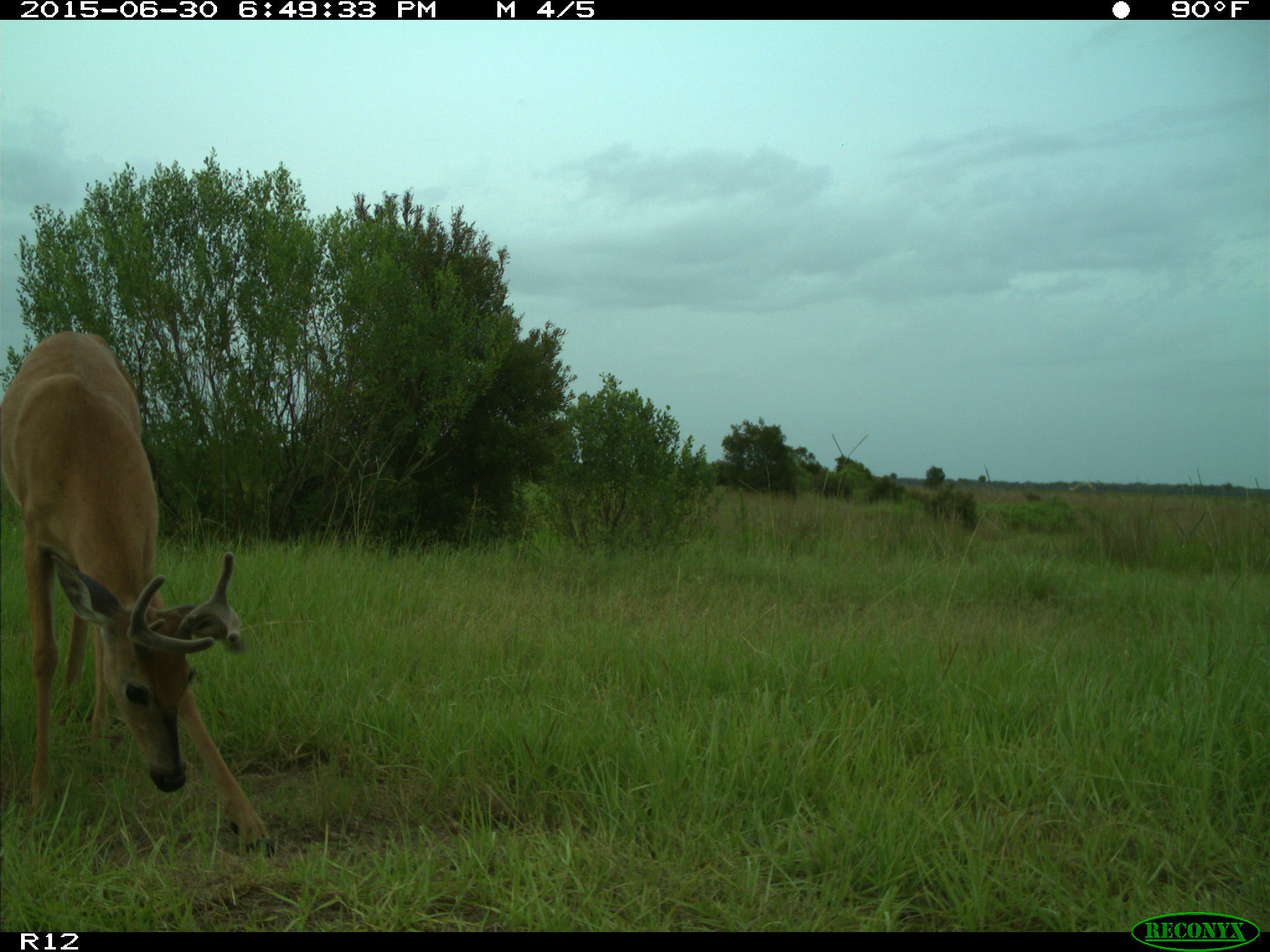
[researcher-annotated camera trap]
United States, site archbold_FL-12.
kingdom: Animalia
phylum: Chordata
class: Mammalia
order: Artiodactyla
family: Cervidae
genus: Odocoileus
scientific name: Odocoileus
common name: deer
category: unidentified deer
Unidentified deer (deer) (Odocoileus).